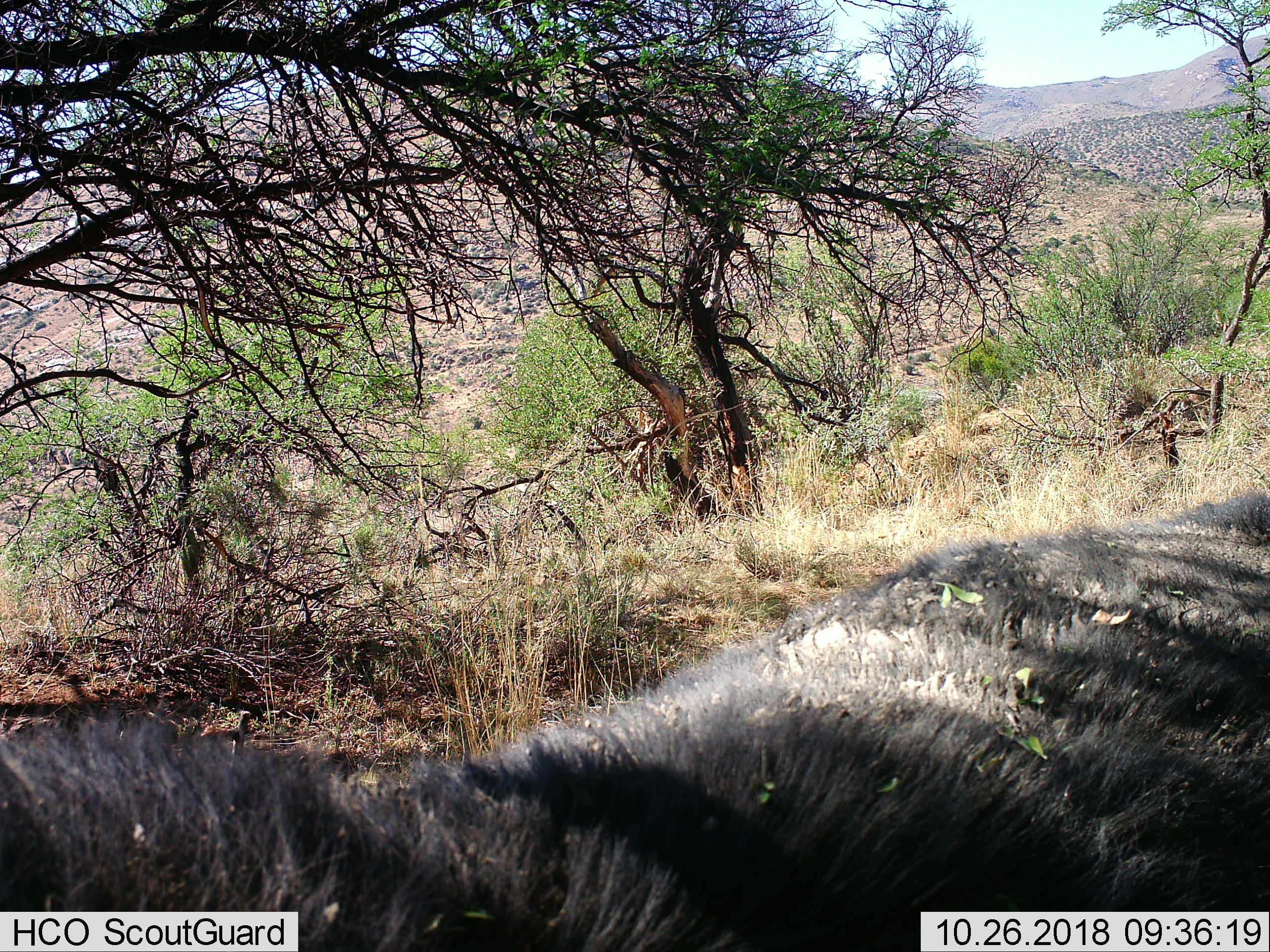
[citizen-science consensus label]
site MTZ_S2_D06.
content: unidentified animal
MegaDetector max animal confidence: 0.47